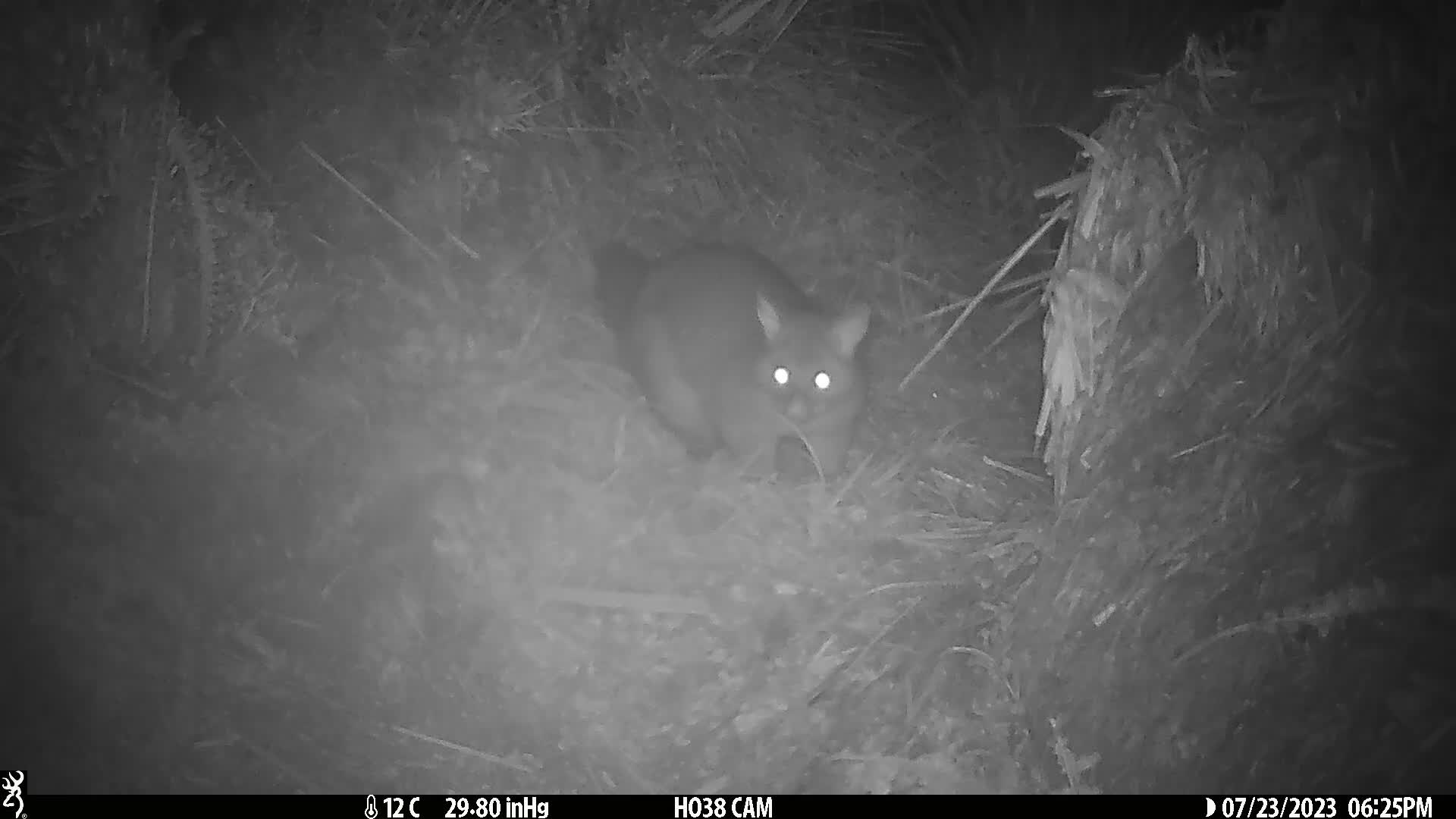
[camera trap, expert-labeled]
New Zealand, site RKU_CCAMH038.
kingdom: Animalia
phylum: Chordata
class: Mammalia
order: Diprotodontia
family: Phalangeridae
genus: Trichosurus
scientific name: Trichosurus vulpecula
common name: common brushtail possum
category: possum